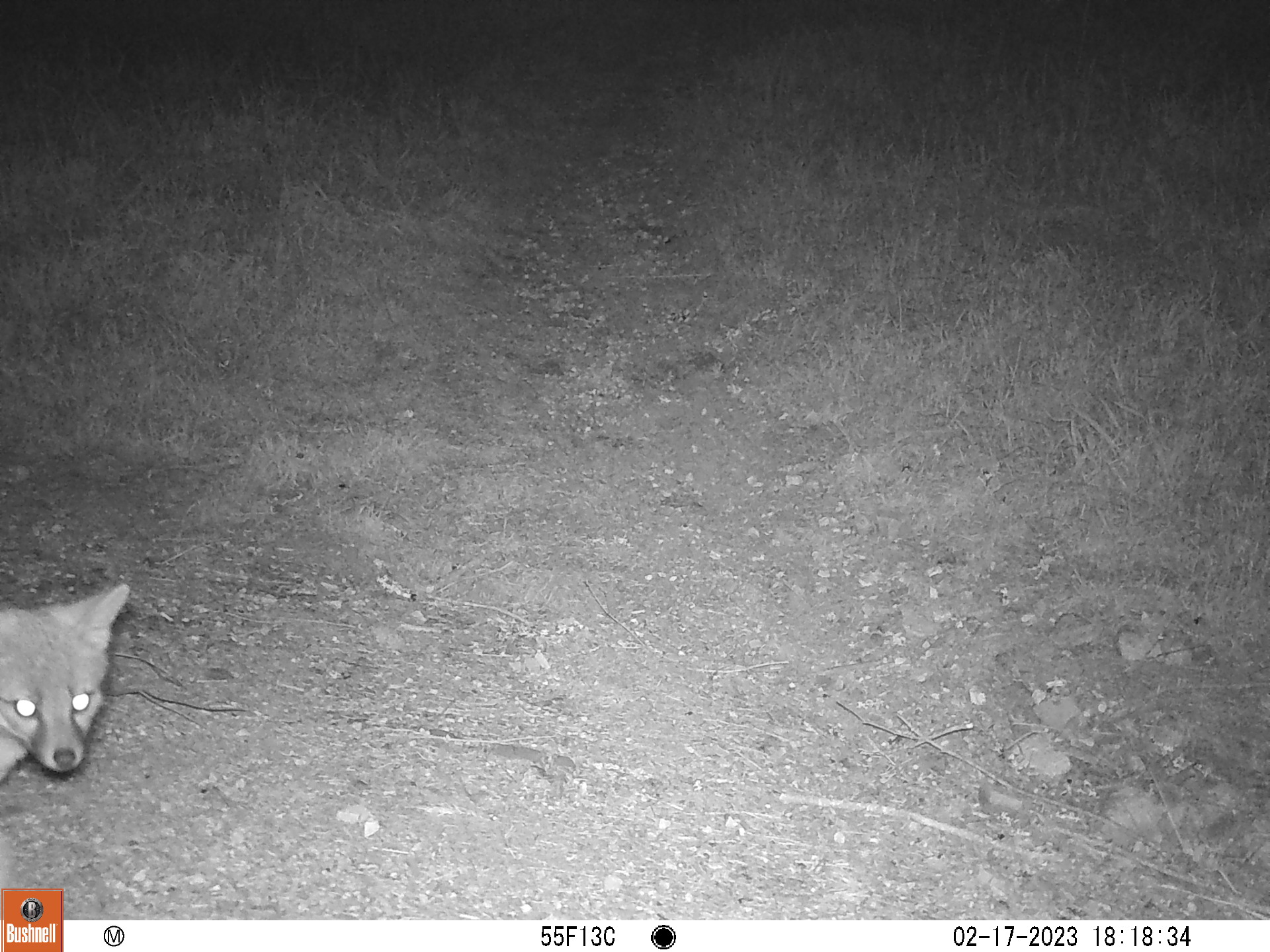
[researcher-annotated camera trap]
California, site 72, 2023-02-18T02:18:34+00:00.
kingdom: Animalia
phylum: Chordata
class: Mammalia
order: Carnivora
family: Canidae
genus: Urocyon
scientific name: Urocyon cinereoargenteus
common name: gray fox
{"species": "gray fox (Urocyon cinereoargenteus)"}